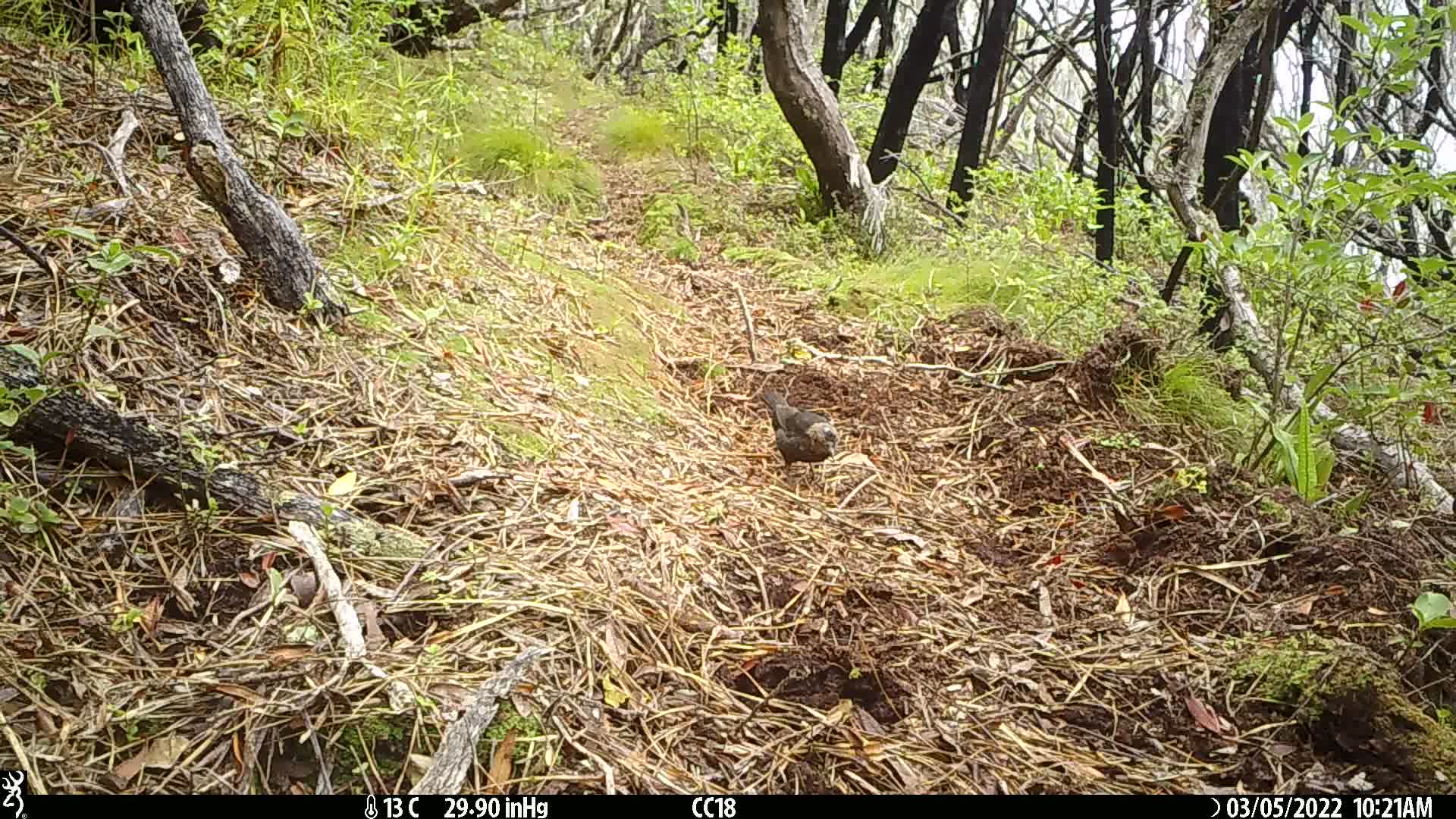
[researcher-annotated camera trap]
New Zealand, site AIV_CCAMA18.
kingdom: Animalia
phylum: Chordata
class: Aves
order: Passeriformes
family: Turdidae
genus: Turdus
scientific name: Turdus merula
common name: eurasian blackbird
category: blackbird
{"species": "blackbird (eurasian blackbird) (Turdus merula)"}